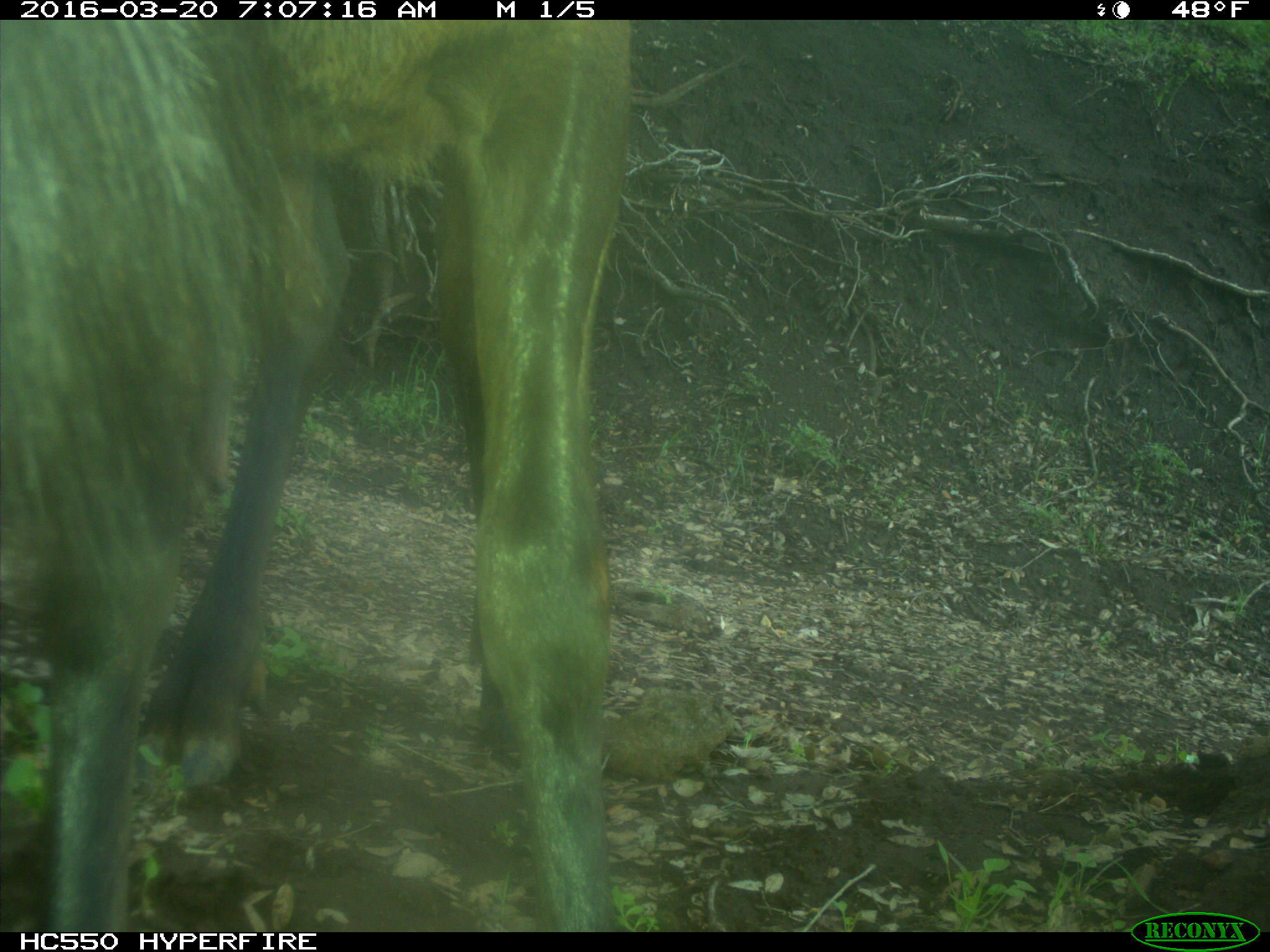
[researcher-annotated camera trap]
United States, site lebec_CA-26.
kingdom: Animalia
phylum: Chordata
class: Mammalia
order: Artiodactyla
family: Cervidae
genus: Cervus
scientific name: Cervus canadensis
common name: elk